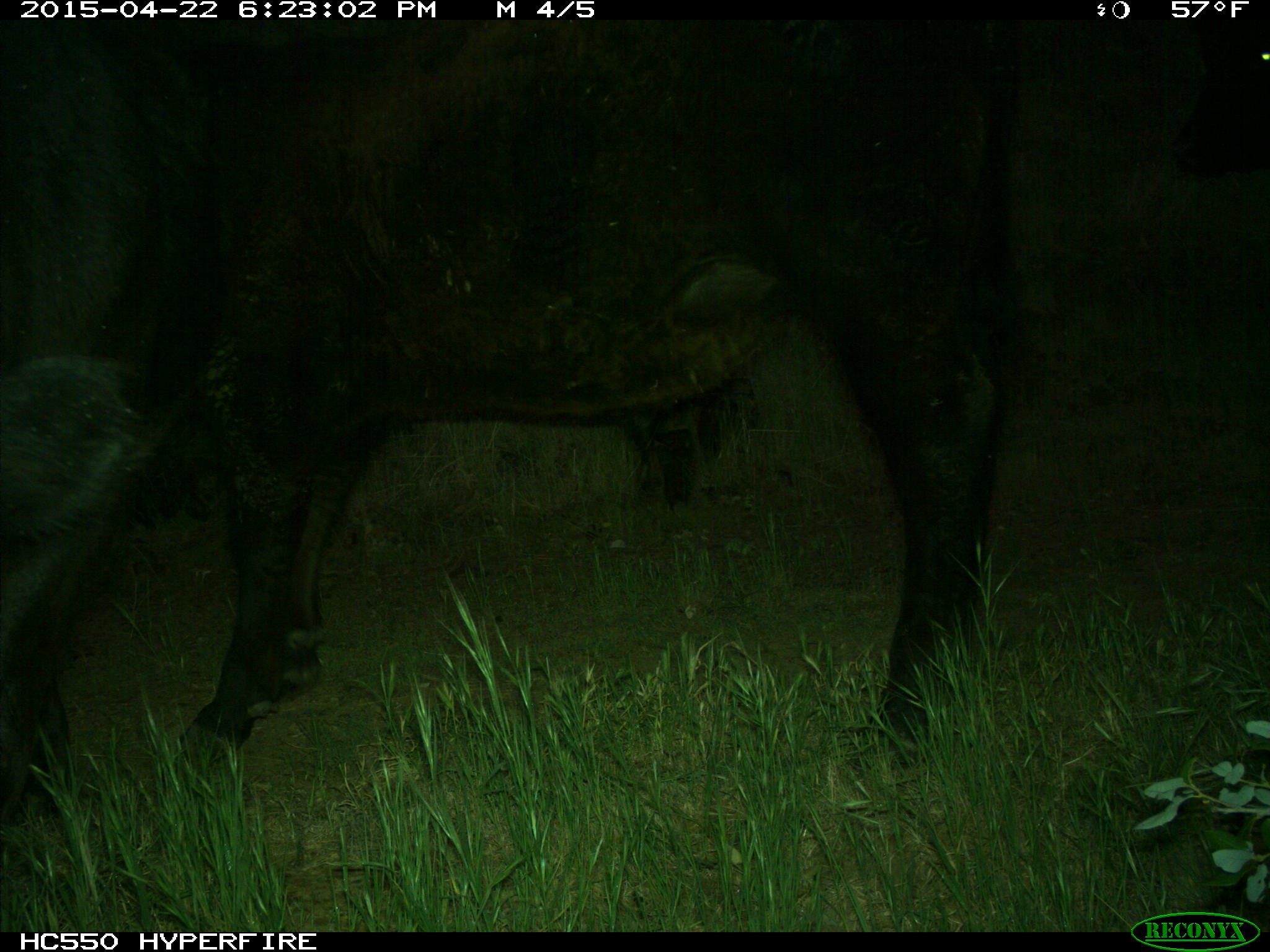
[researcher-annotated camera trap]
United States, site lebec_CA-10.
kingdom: Animalia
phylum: Chordata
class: Mammalia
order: Artiodactyla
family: Bovidae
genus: Bos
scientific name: Bos taurus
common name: domestic cow